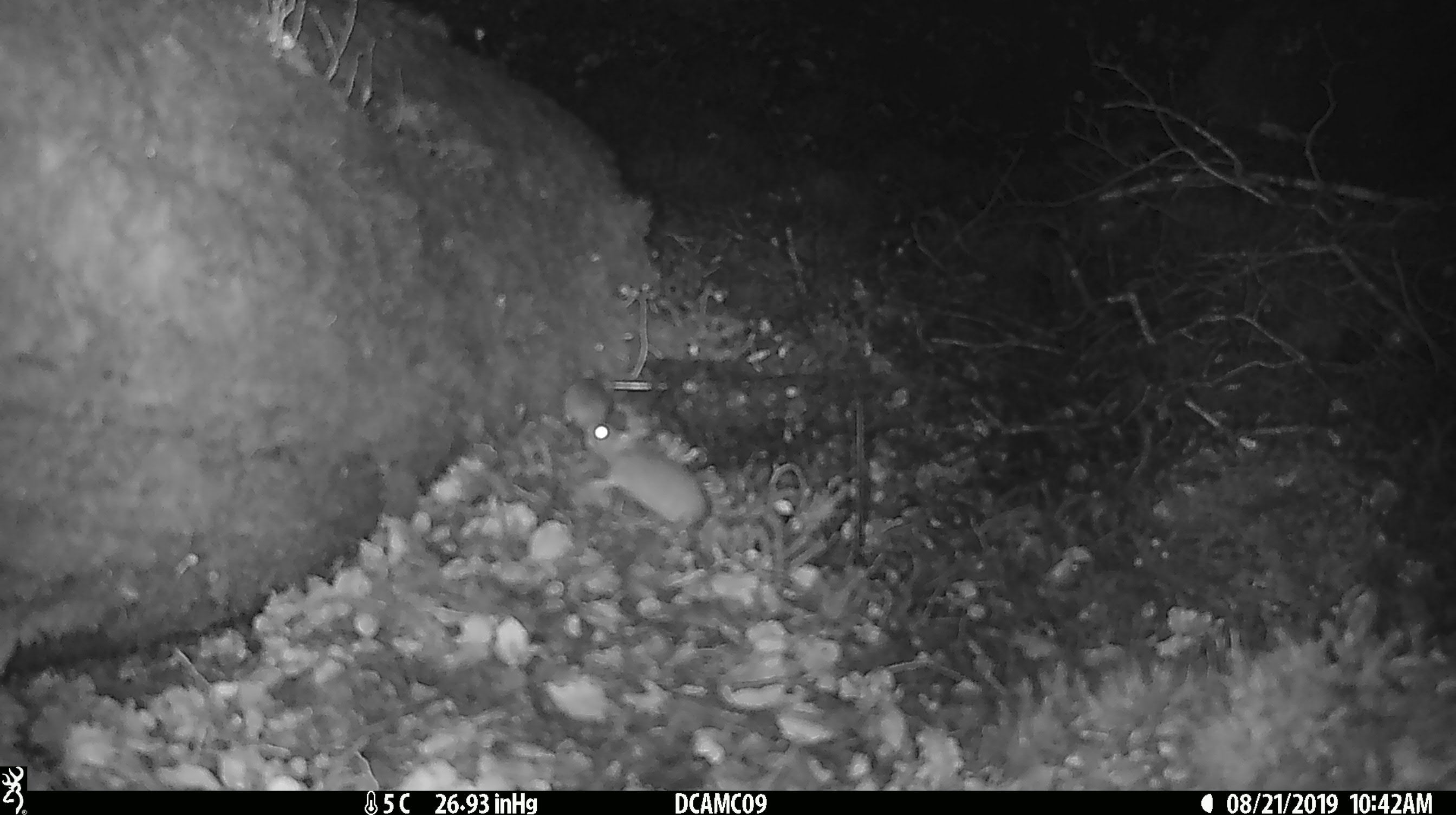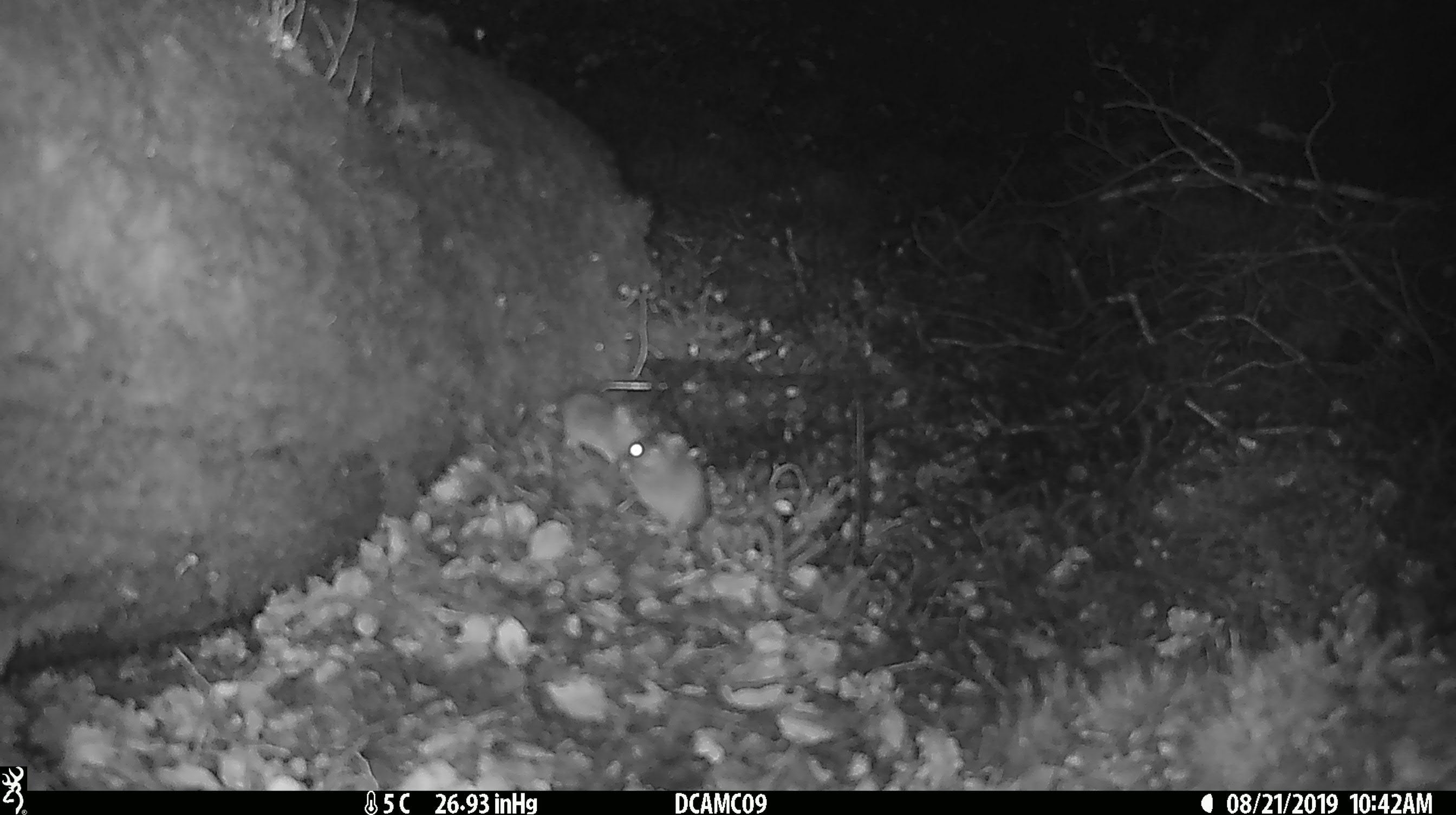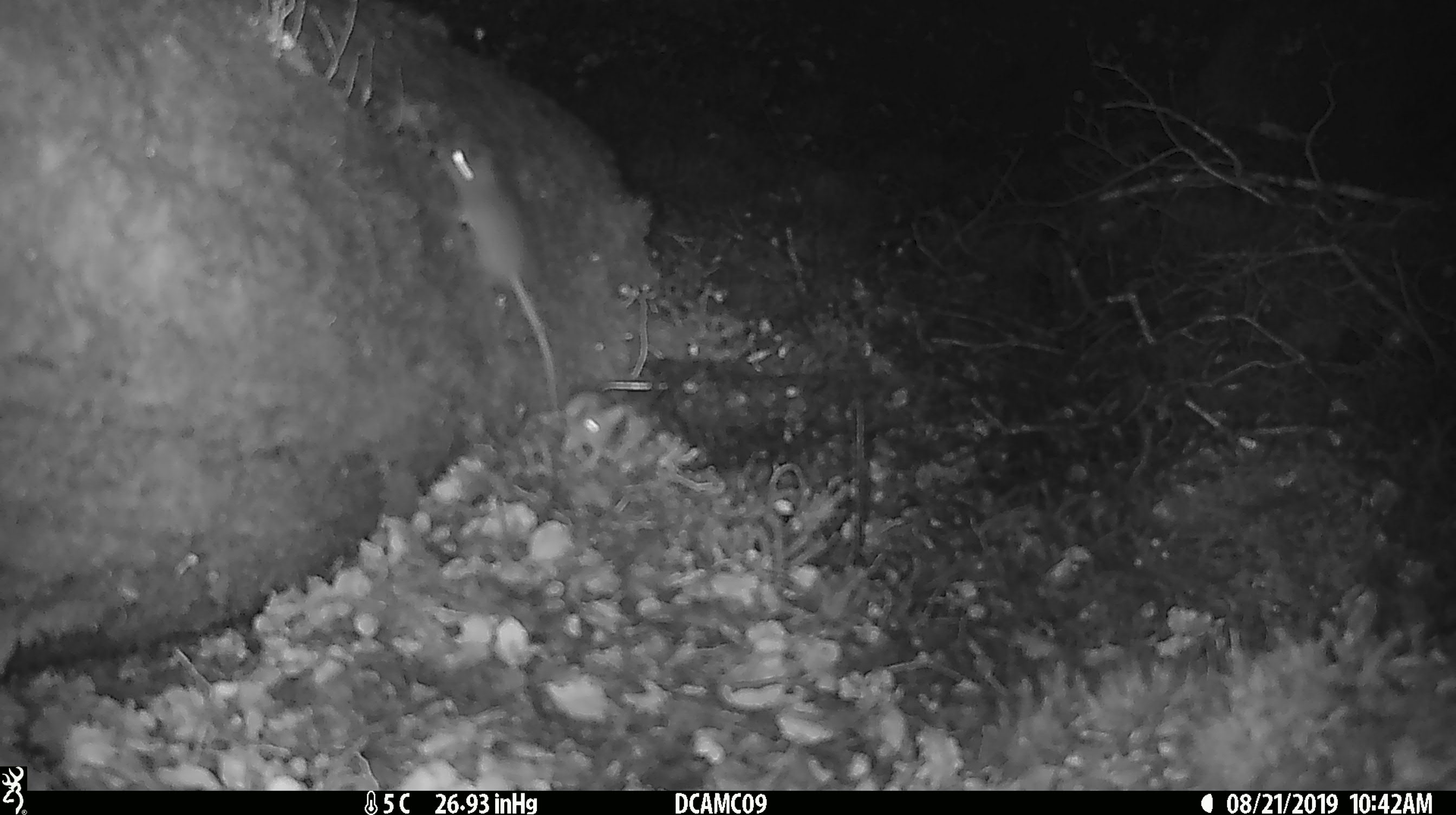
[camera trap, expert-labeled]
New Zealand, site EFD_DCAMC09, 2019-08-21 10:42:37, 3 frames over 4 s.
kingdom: Animalia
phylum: Chordata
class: Mammalia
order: Rodentia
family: Muridae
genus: Mus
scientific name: Mus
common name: mouse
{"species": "mouse (Mus)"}